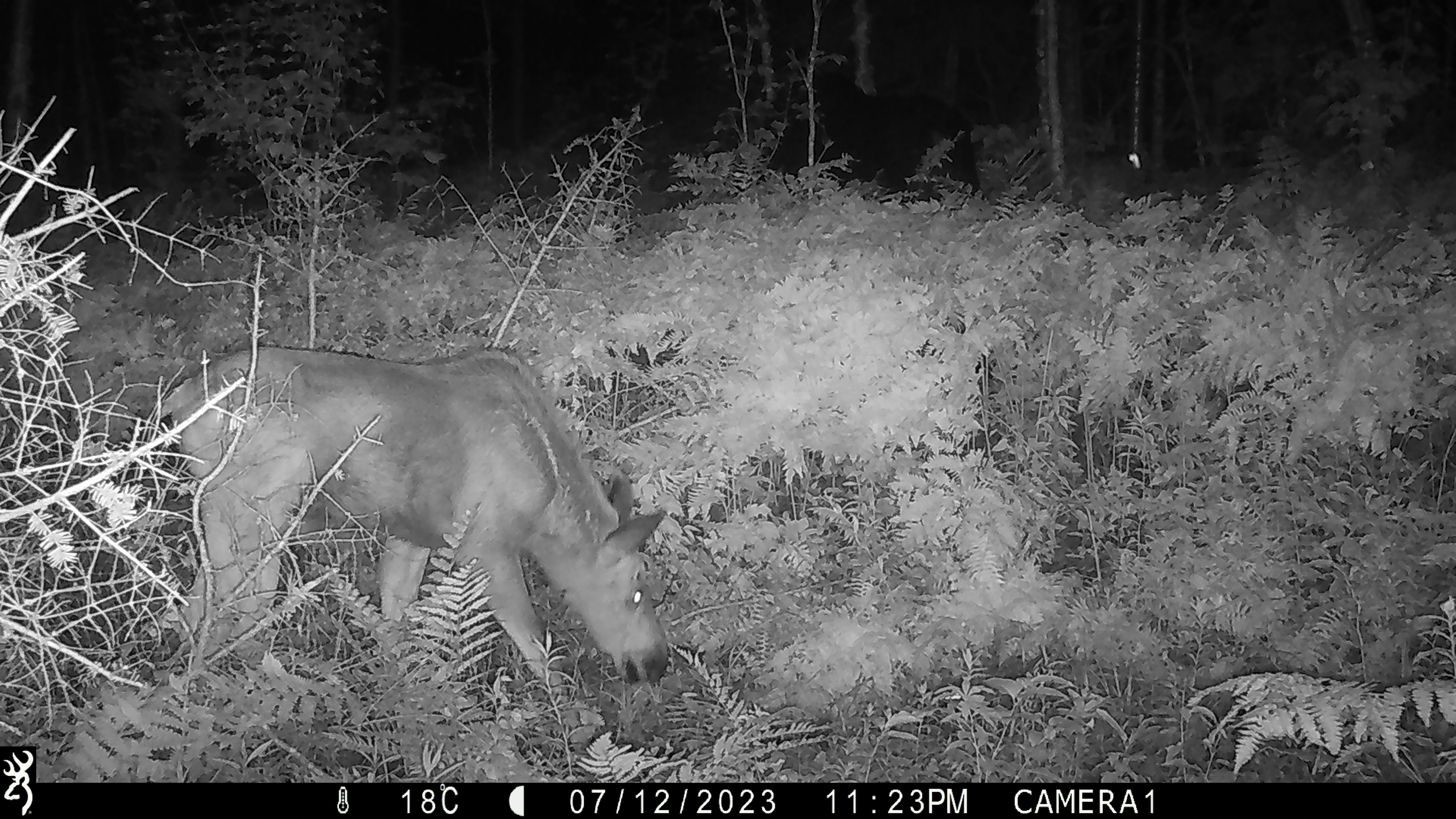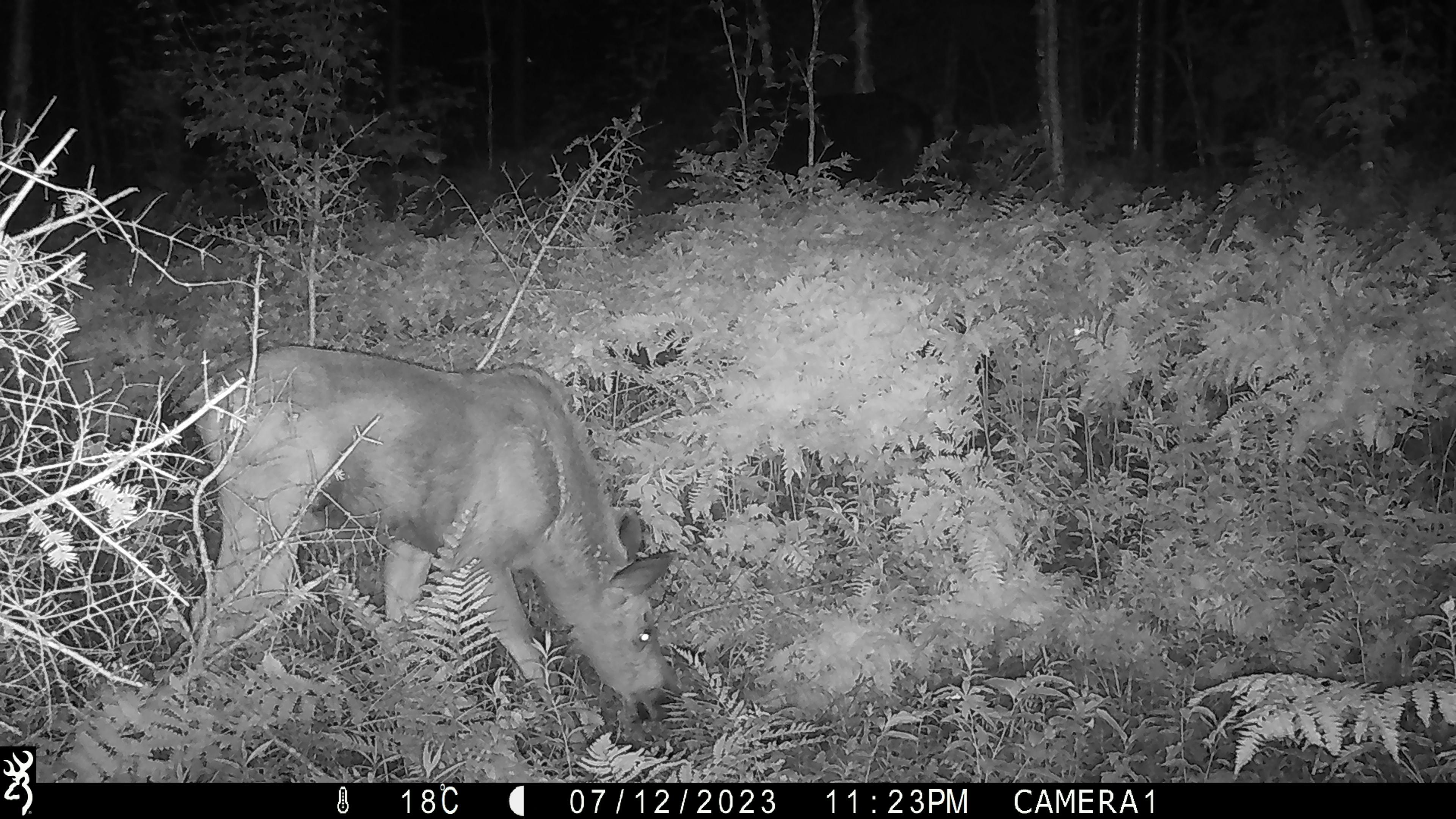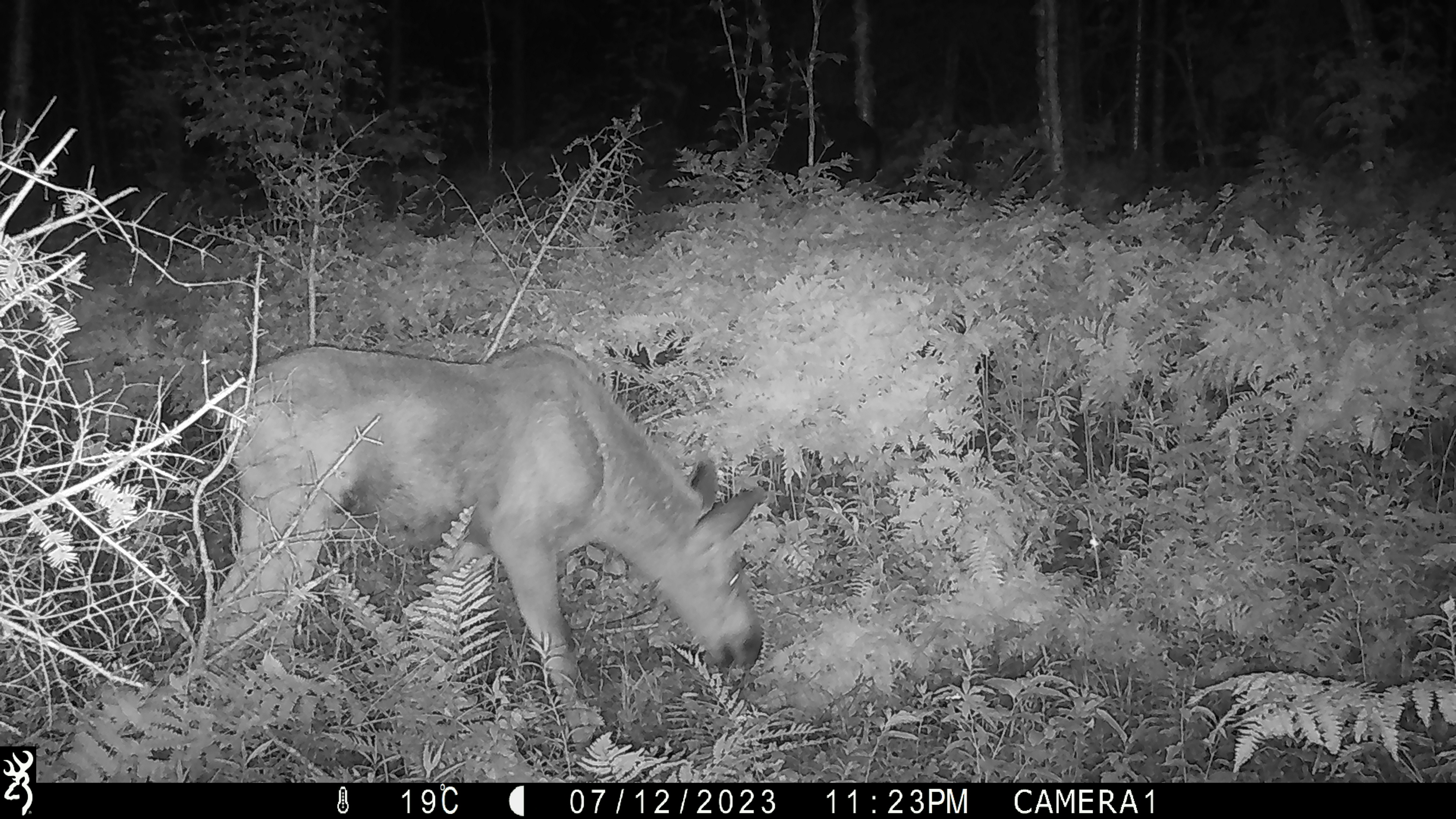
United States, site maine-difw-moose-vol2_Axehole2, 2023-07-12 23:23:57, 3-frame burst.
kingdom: Animalia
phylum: Chordata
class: Mammalia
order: Artiodactyla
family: Cervidae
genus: Alces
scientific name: Alces alces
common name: moose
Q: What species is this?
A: Moose (Alces alces).